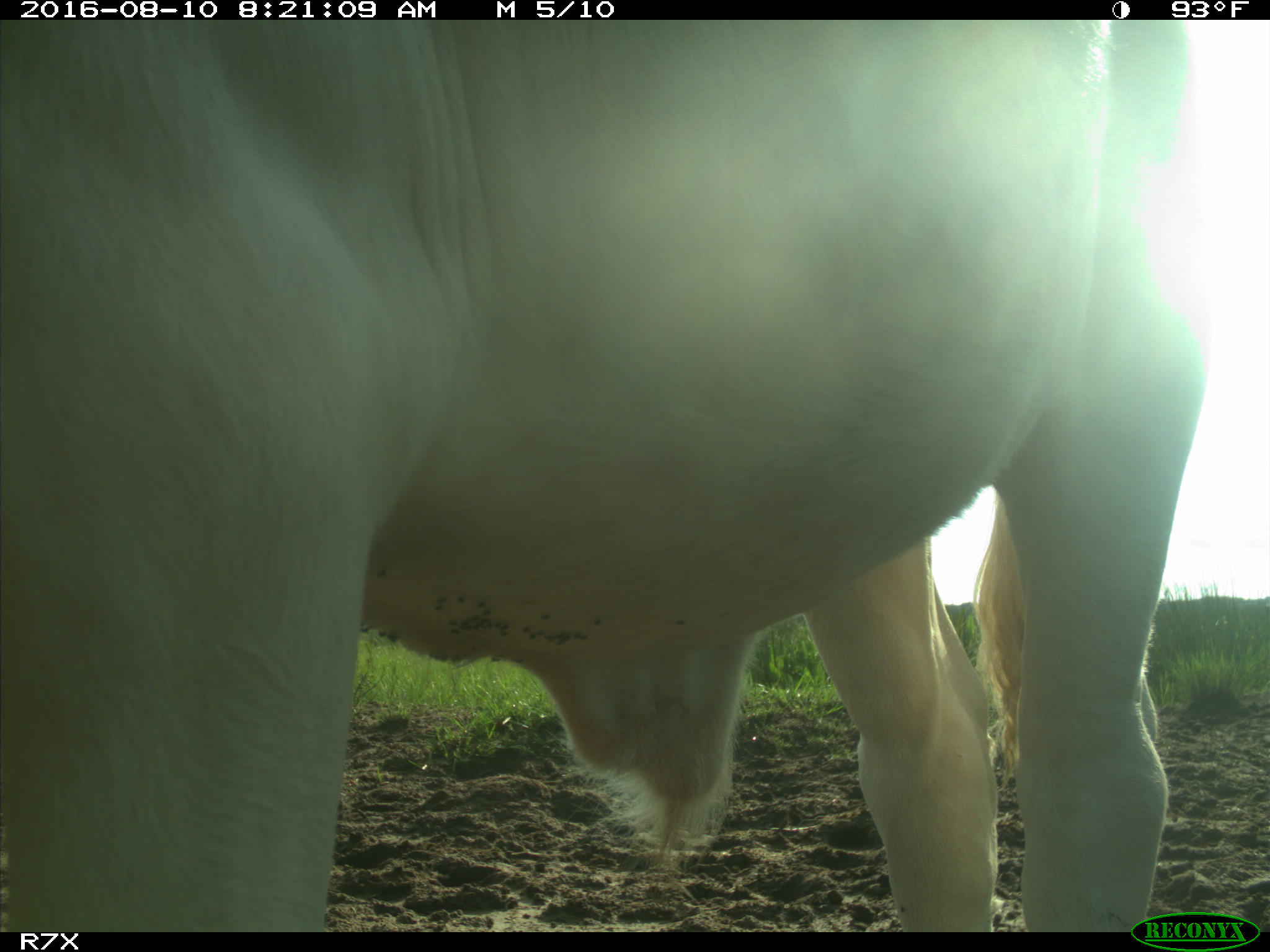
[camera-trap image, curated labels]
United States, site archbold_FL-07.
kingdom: Animalia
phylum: Chordata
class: Mammalia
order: Artiodactyla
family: Bovidae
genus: Bos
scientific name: Bos taurus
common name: domestic cow